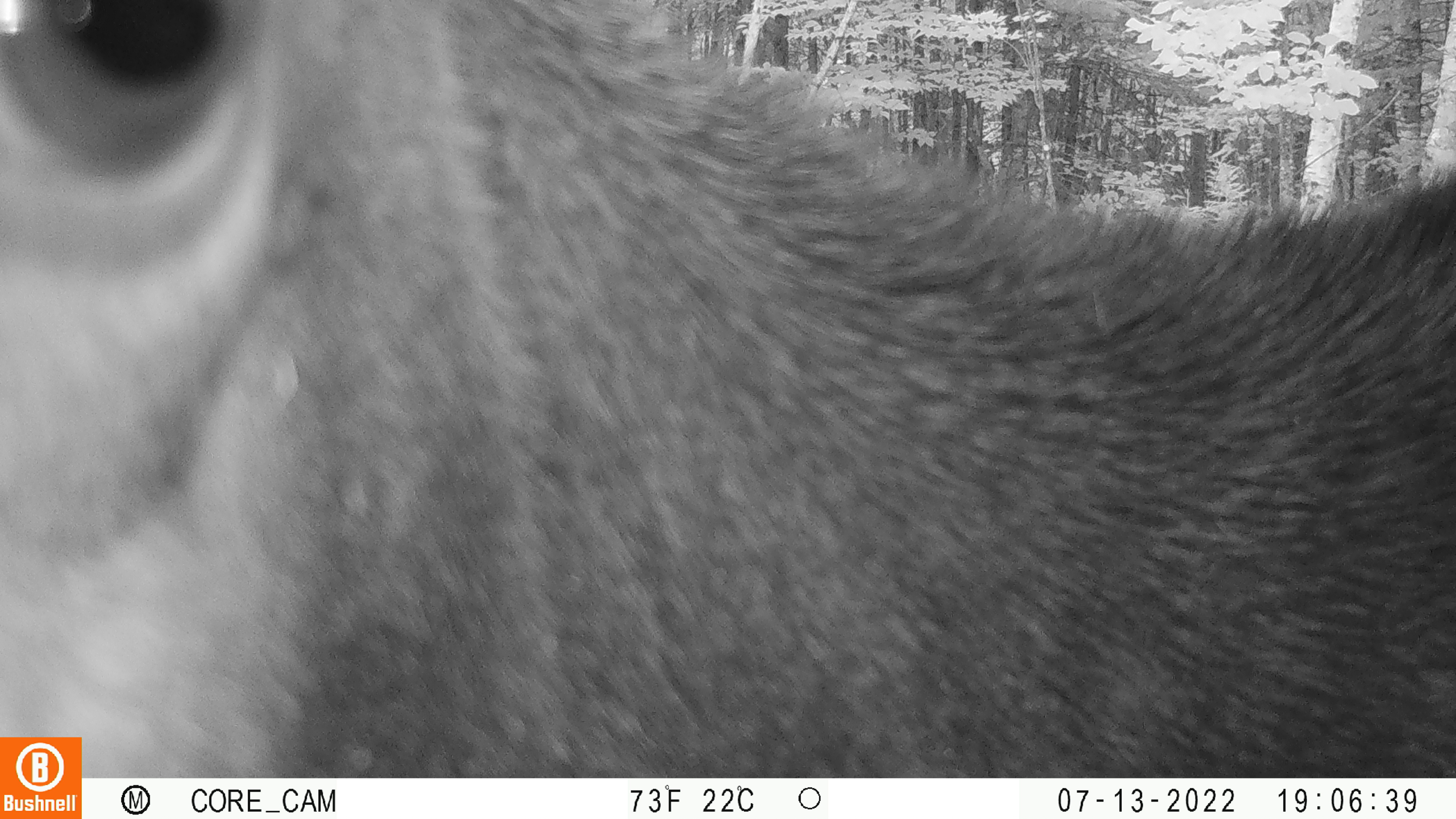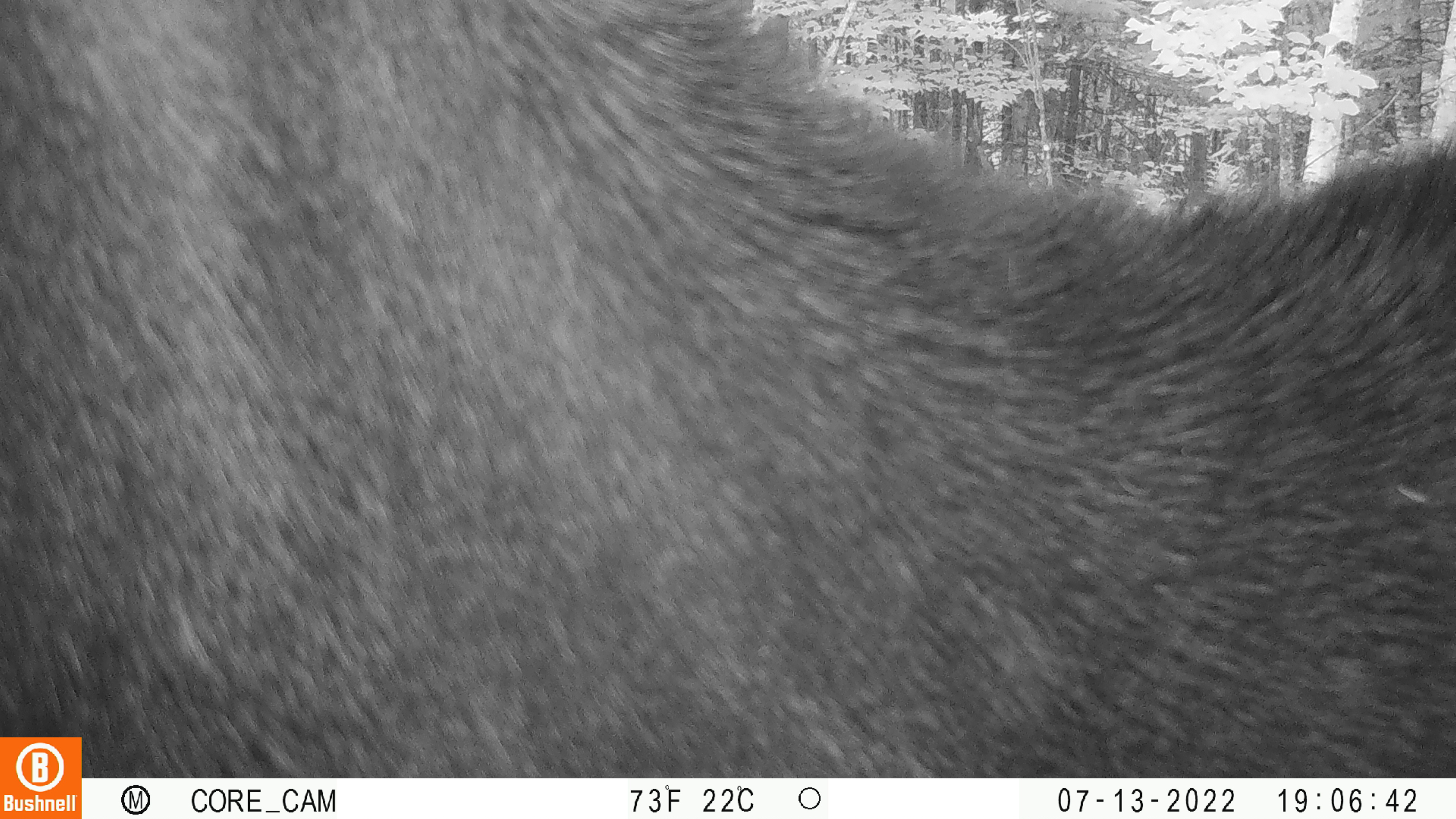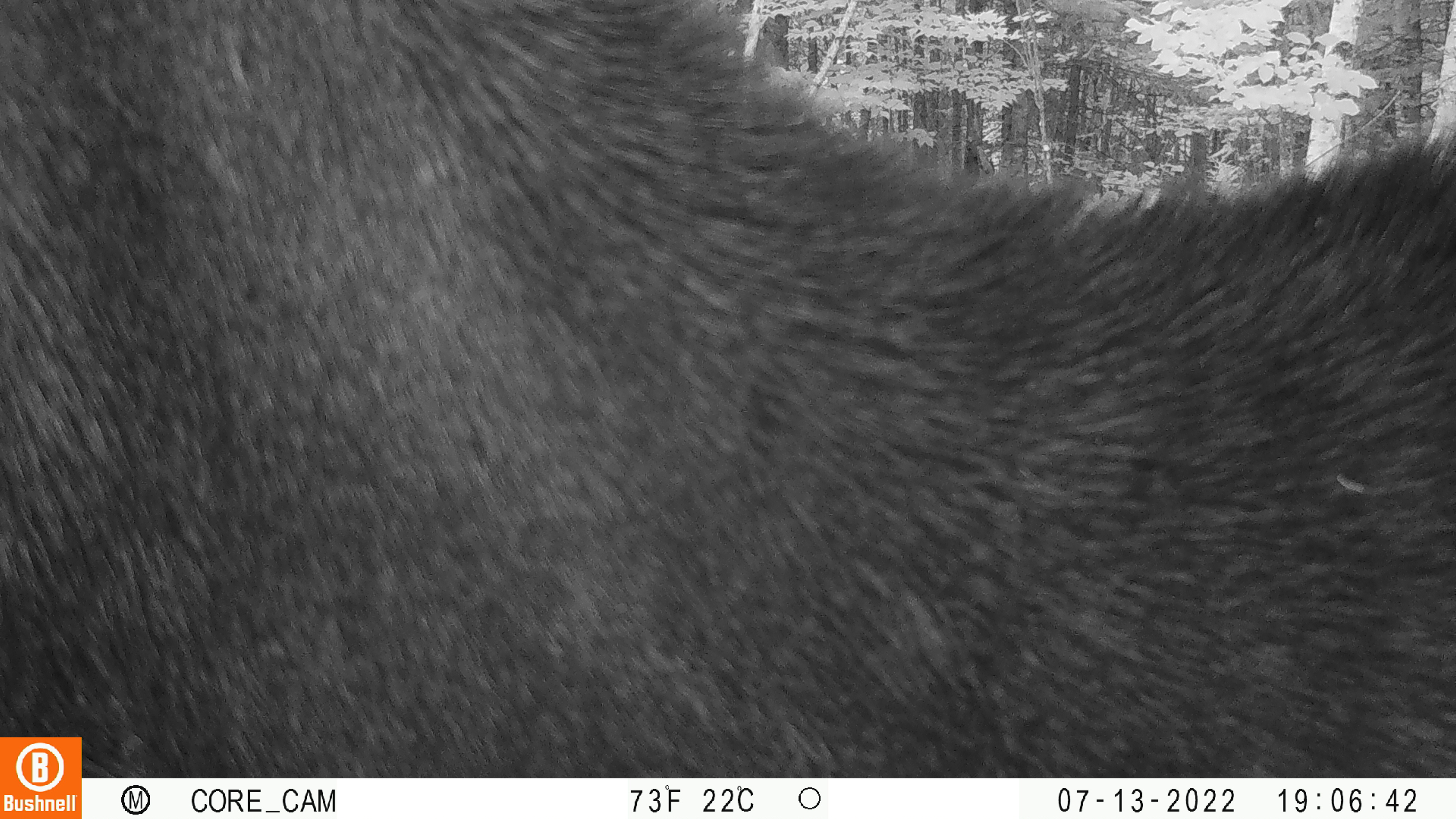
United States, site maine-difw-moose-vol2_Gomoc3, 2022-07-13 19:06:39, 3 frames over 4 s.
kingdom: Animalia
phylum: Chordata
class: Mammalia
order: Artiodactyla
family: Cervidae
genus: Alces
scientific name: Alces alces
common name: moose